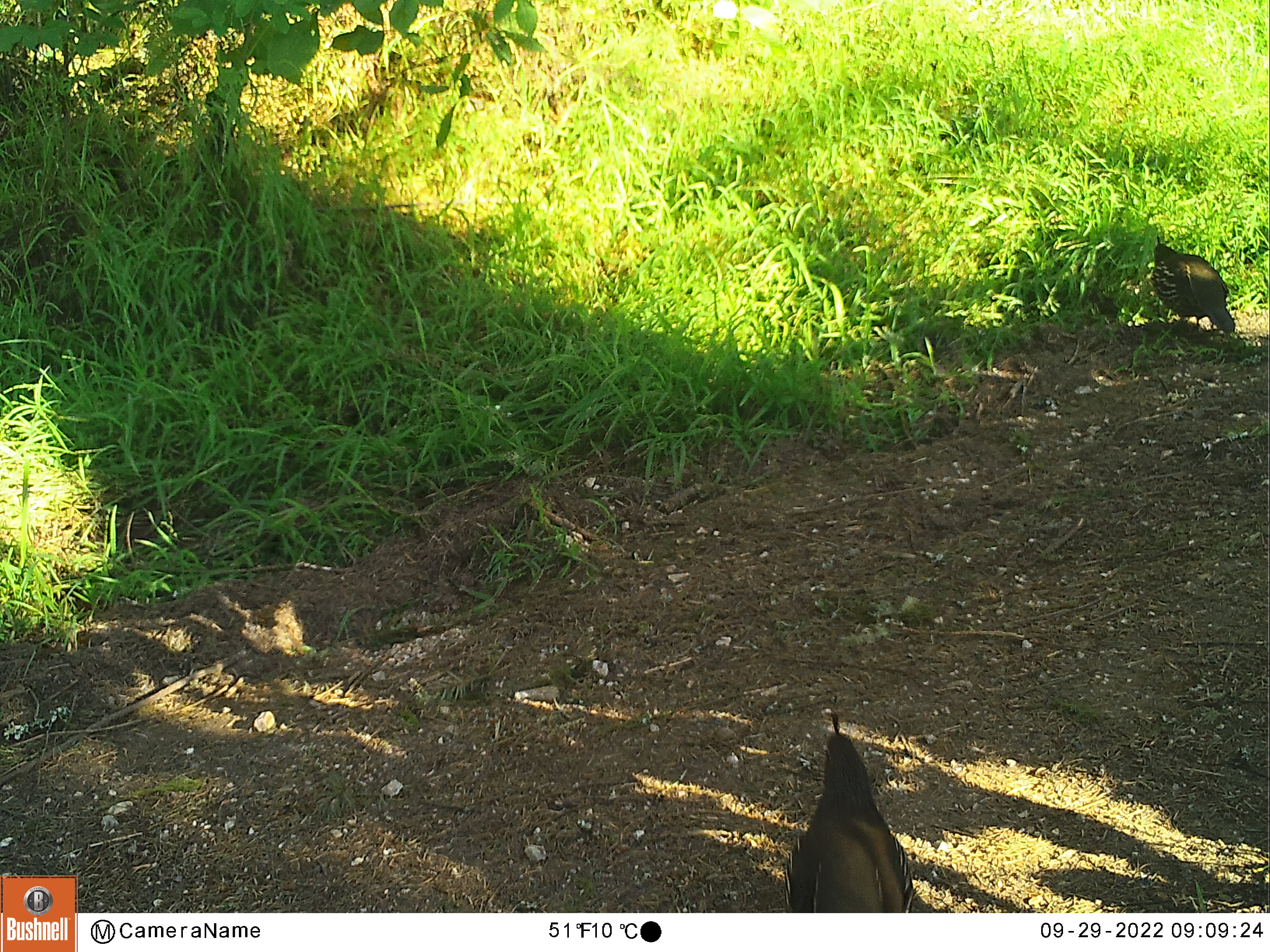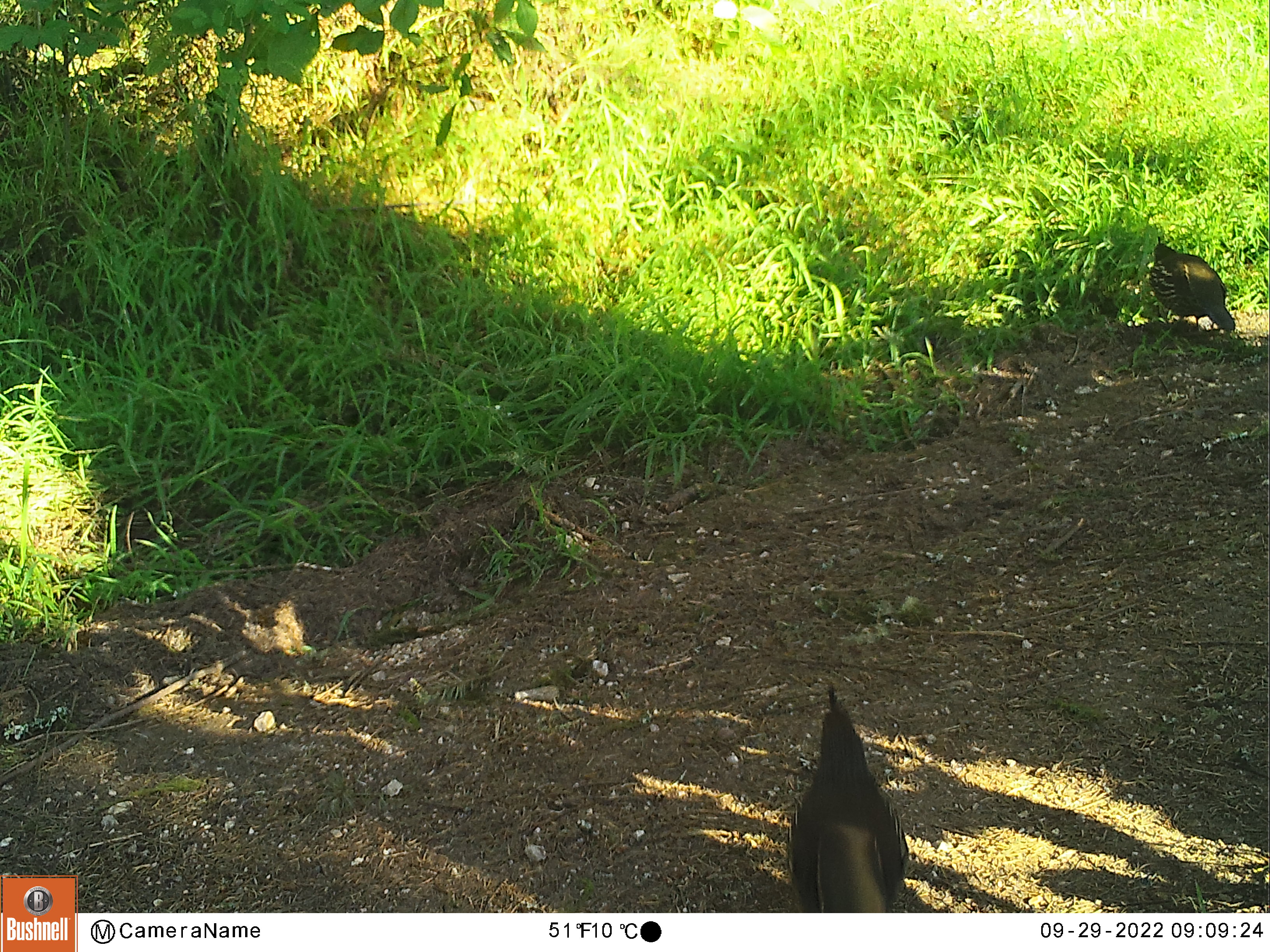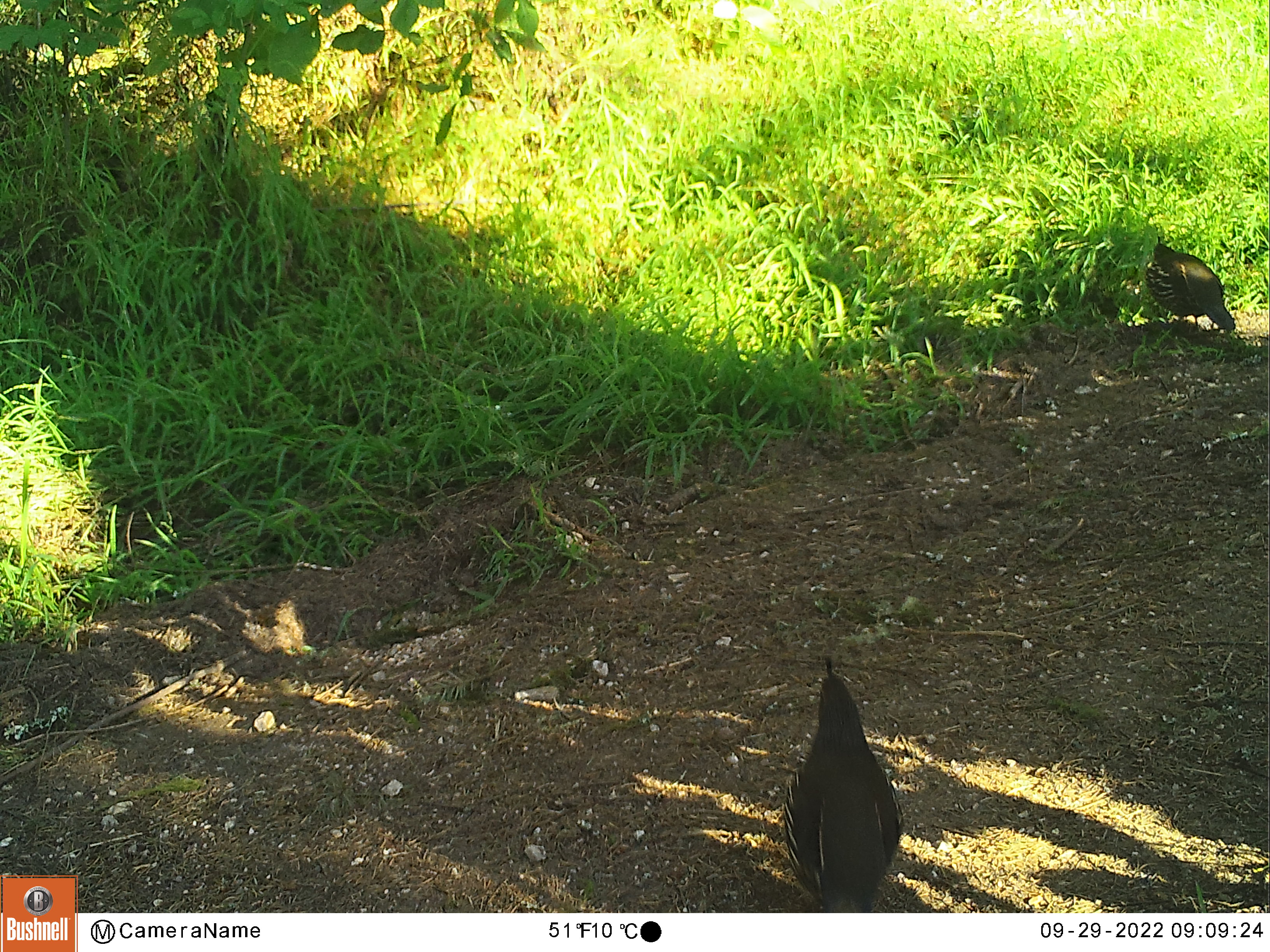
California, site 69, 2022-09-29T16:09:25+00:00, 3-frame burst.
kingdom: Animalia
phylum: Chordata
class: Aves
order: Galliformes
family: Odontophoridae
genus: Callipepla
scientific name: Callipepla californica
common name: california quail